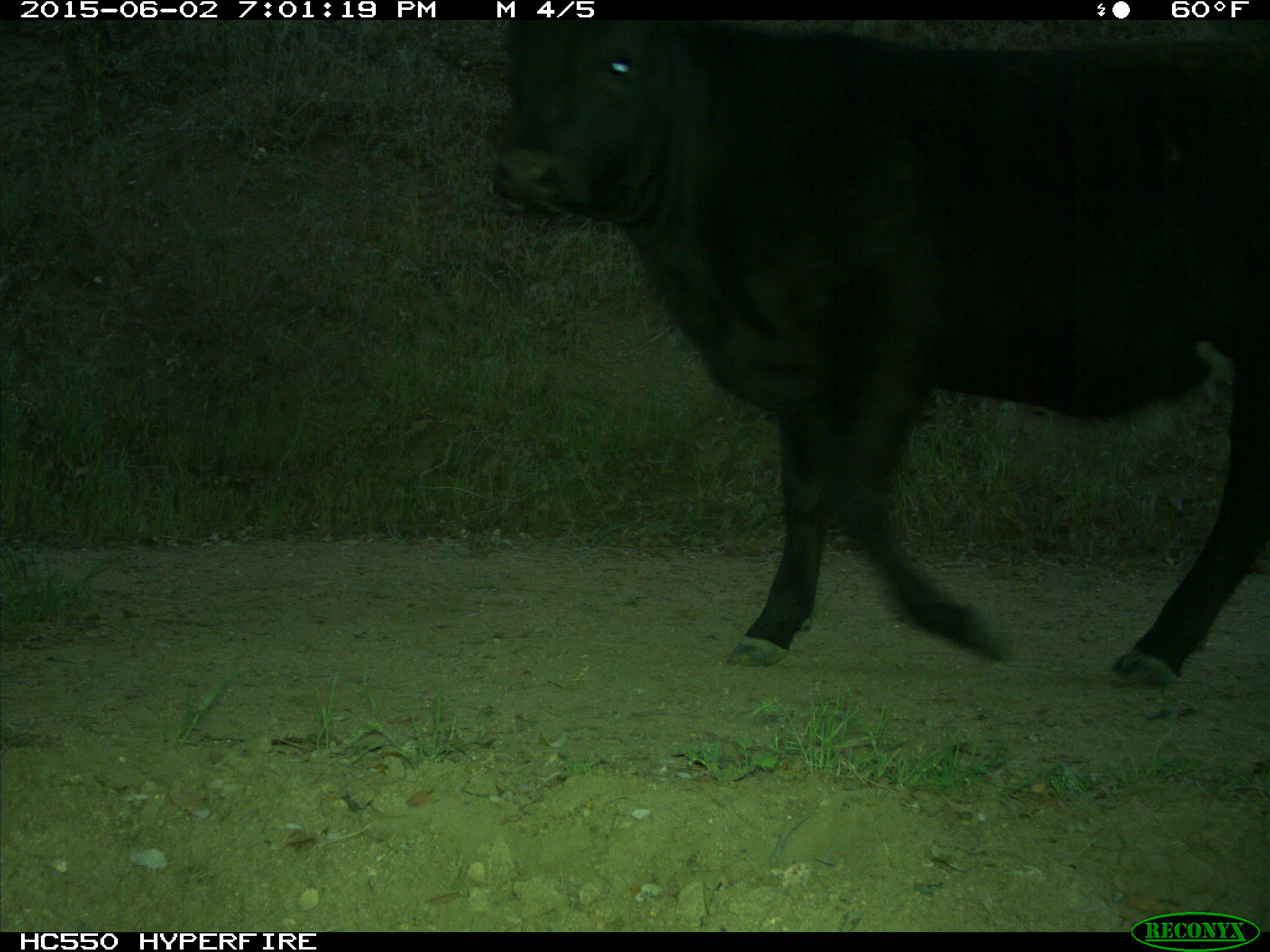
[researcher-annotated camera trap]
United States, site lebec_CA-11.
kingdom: Animalia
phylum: Chordata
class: Mammalia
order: Artiodactyla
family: Bovidae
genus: Bos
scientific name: Bos taurus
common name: domestic cow